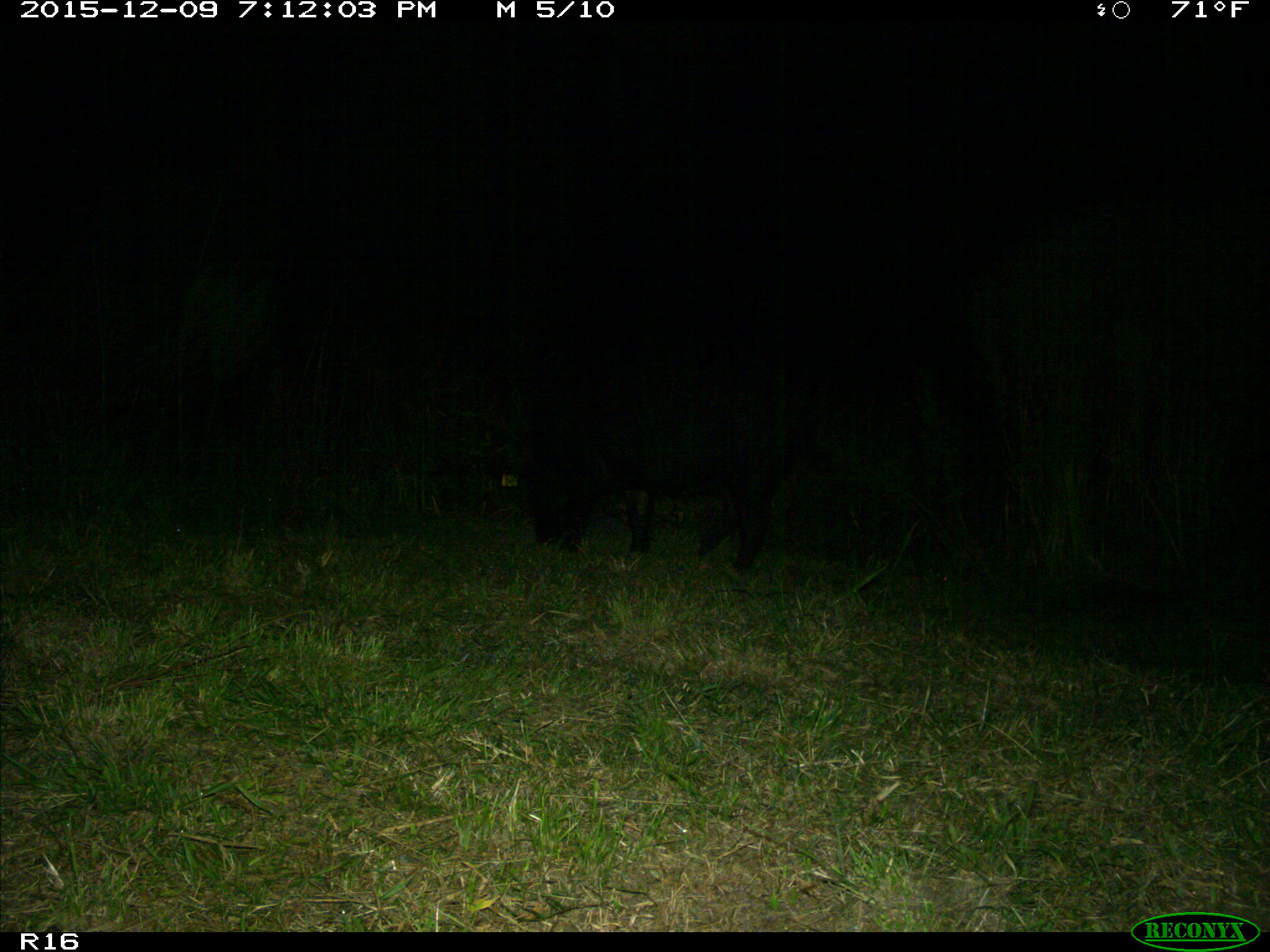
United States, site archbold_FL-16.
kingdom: Animalia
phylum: Chordata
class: Mammalia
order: Artiodactyla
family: Suidae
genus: Sus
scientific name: Sus scrofa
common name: wild boar